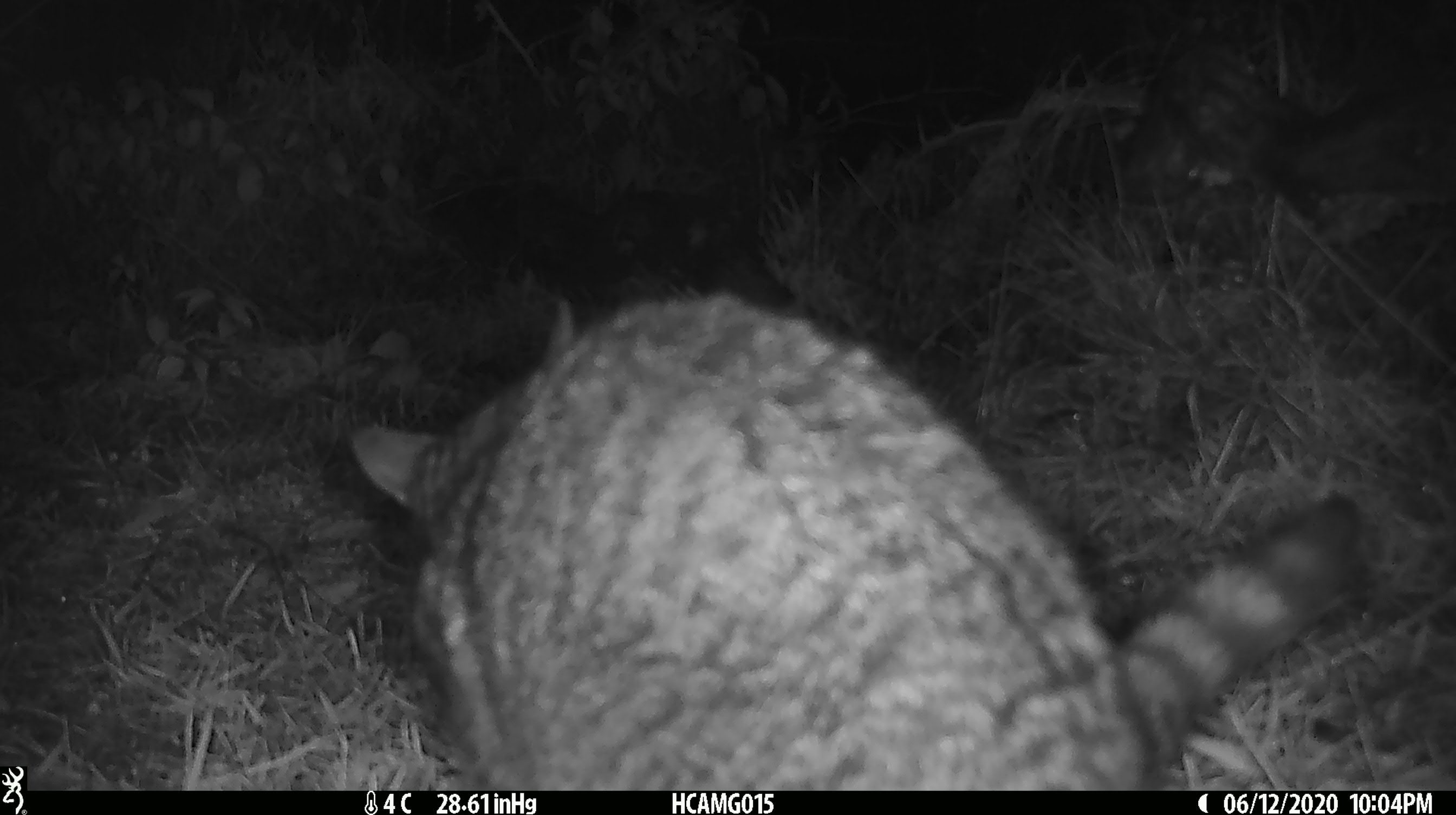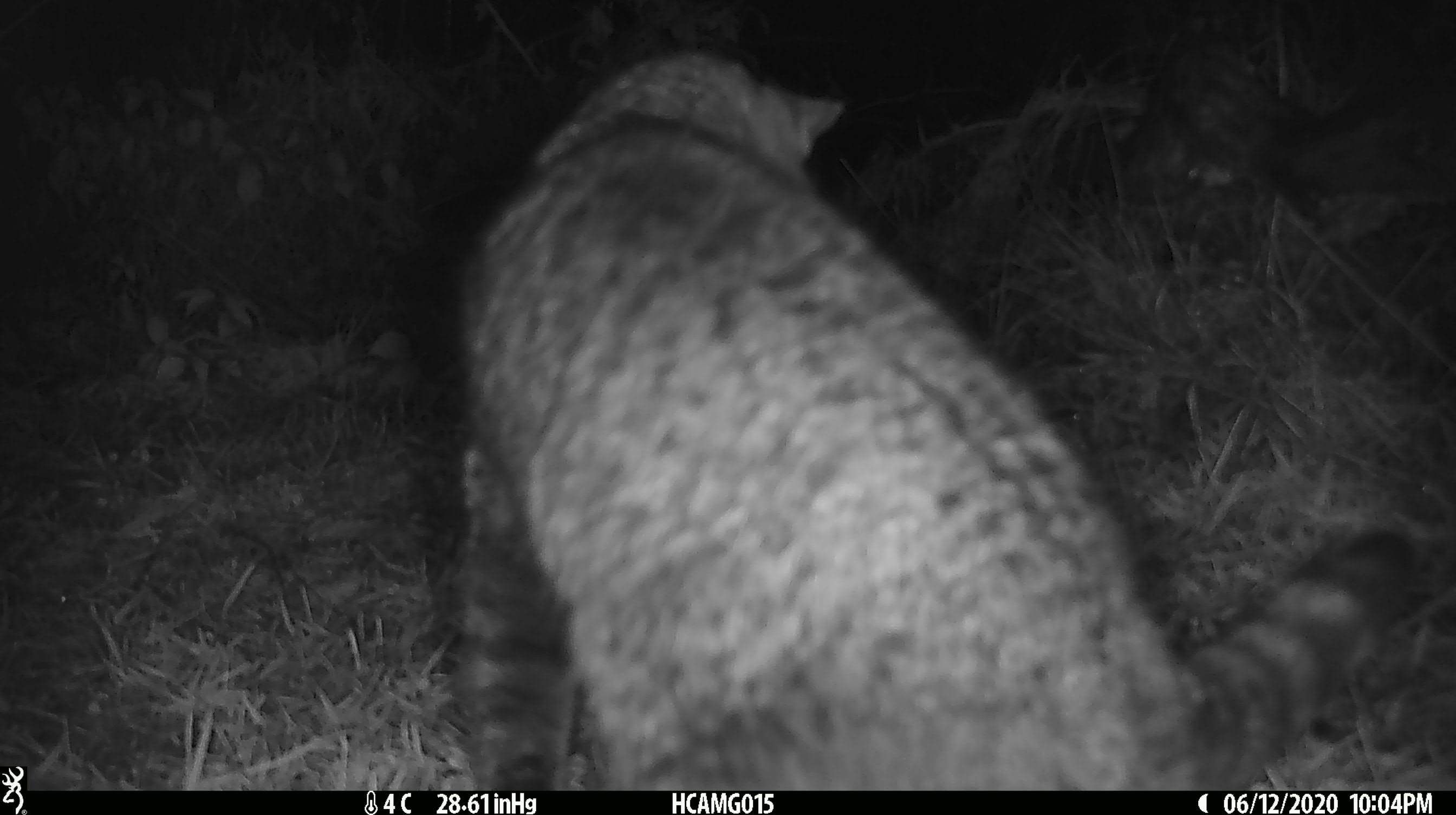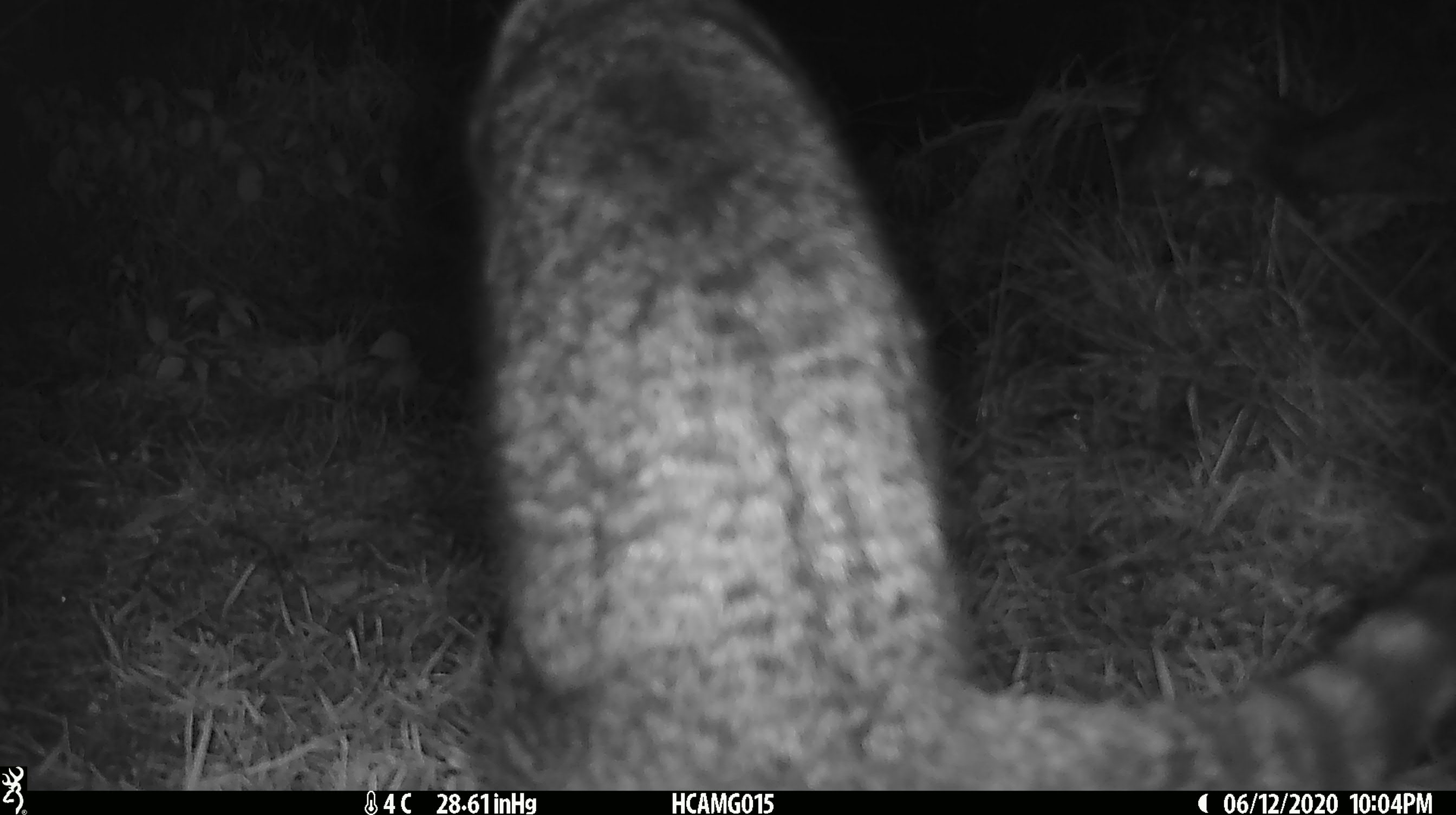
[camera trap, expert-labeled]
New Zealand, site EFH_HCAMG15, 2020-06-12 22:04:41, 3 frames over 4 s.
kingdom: Animalia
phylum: Chordata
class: Mammalia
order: Carnivora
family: Felidae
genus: Felis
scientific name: Felis catus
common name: domestic cat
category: cat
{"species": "cat (domestic cat) (Felis catus)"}